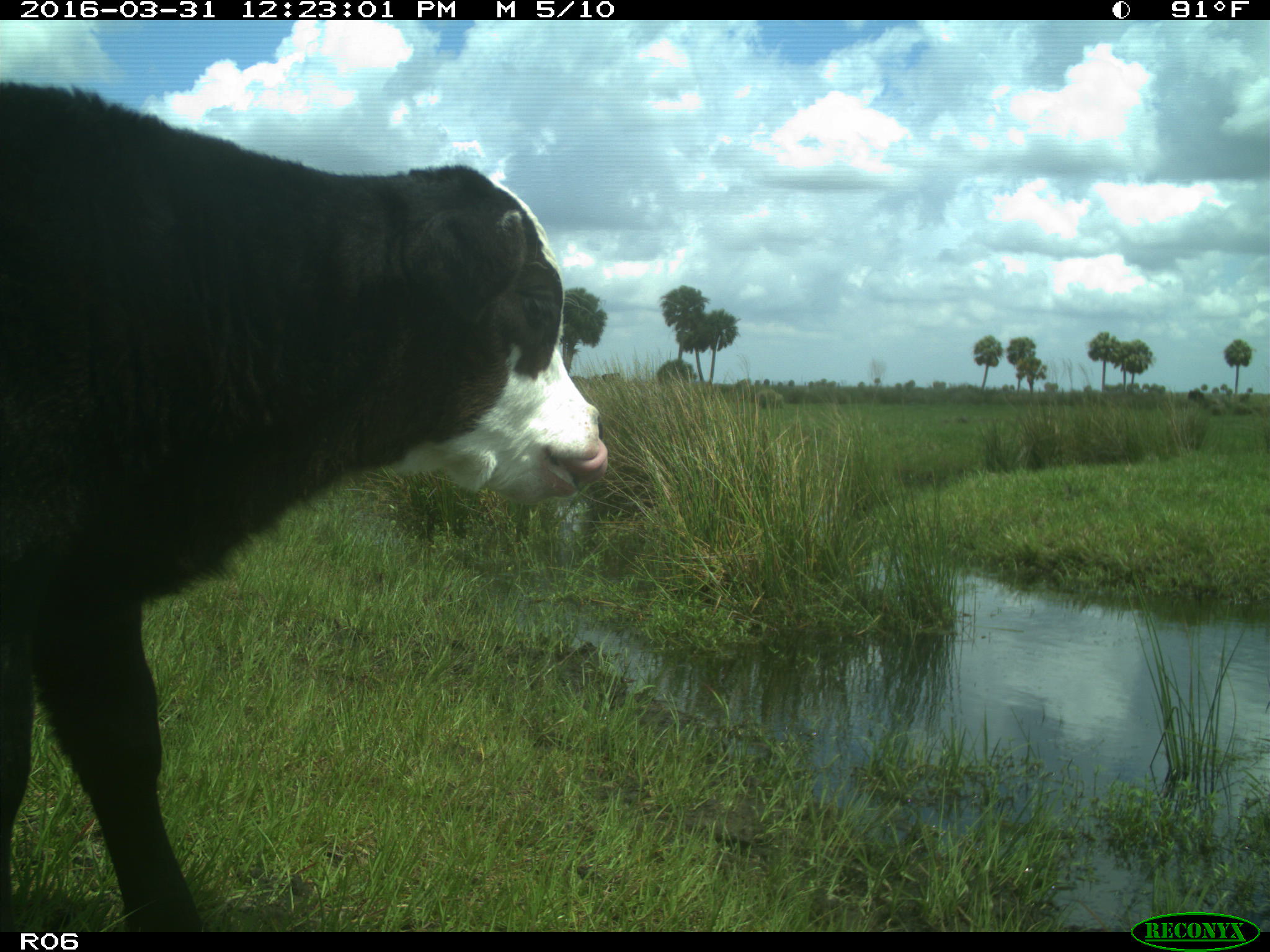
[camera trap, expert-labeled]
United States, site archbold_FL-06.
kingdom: Animalia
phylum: Chordata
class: Mammalia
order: Artiodactyla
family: Bovidae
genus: Bos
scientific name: Bos taurus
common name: domestic cow